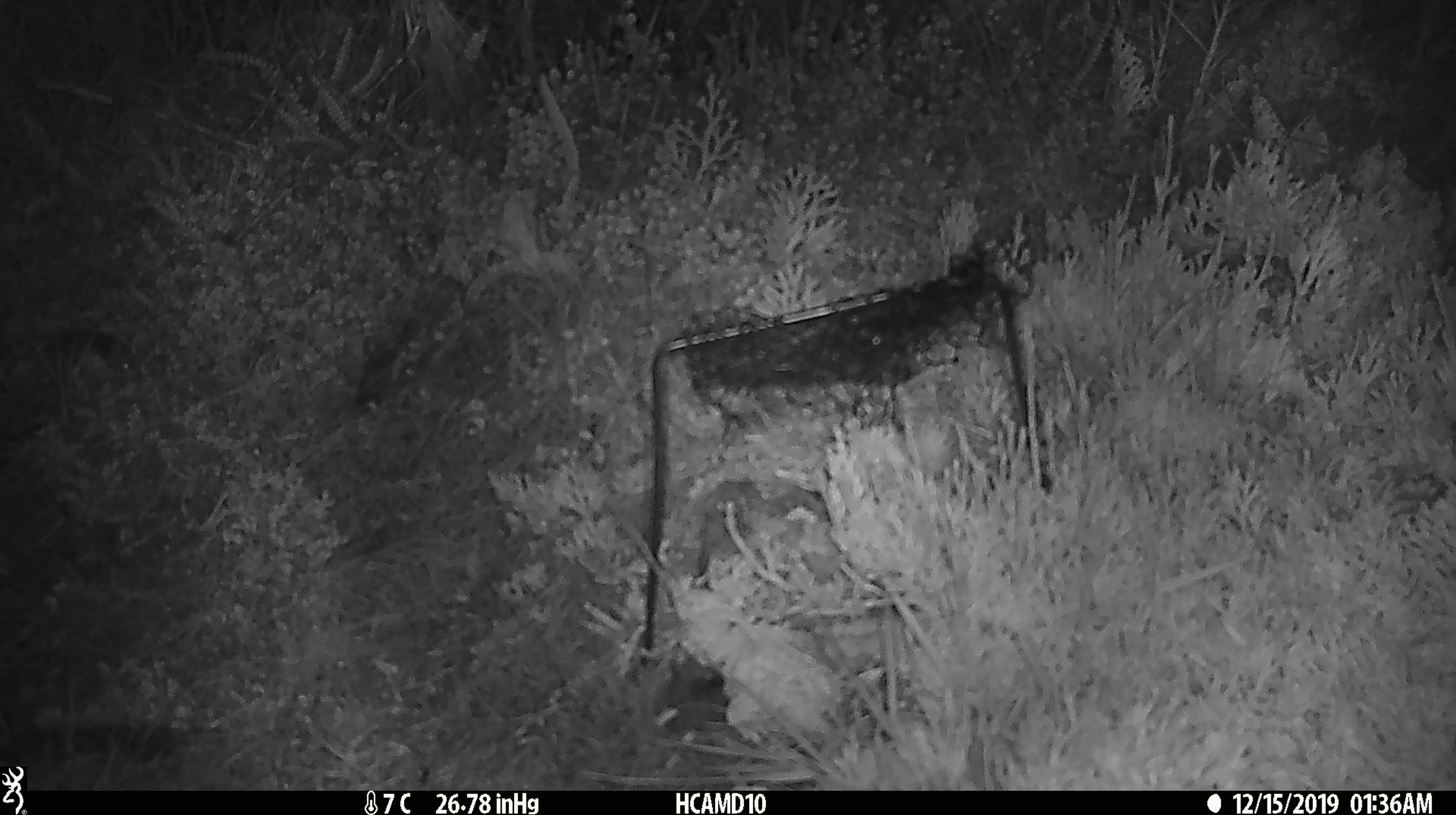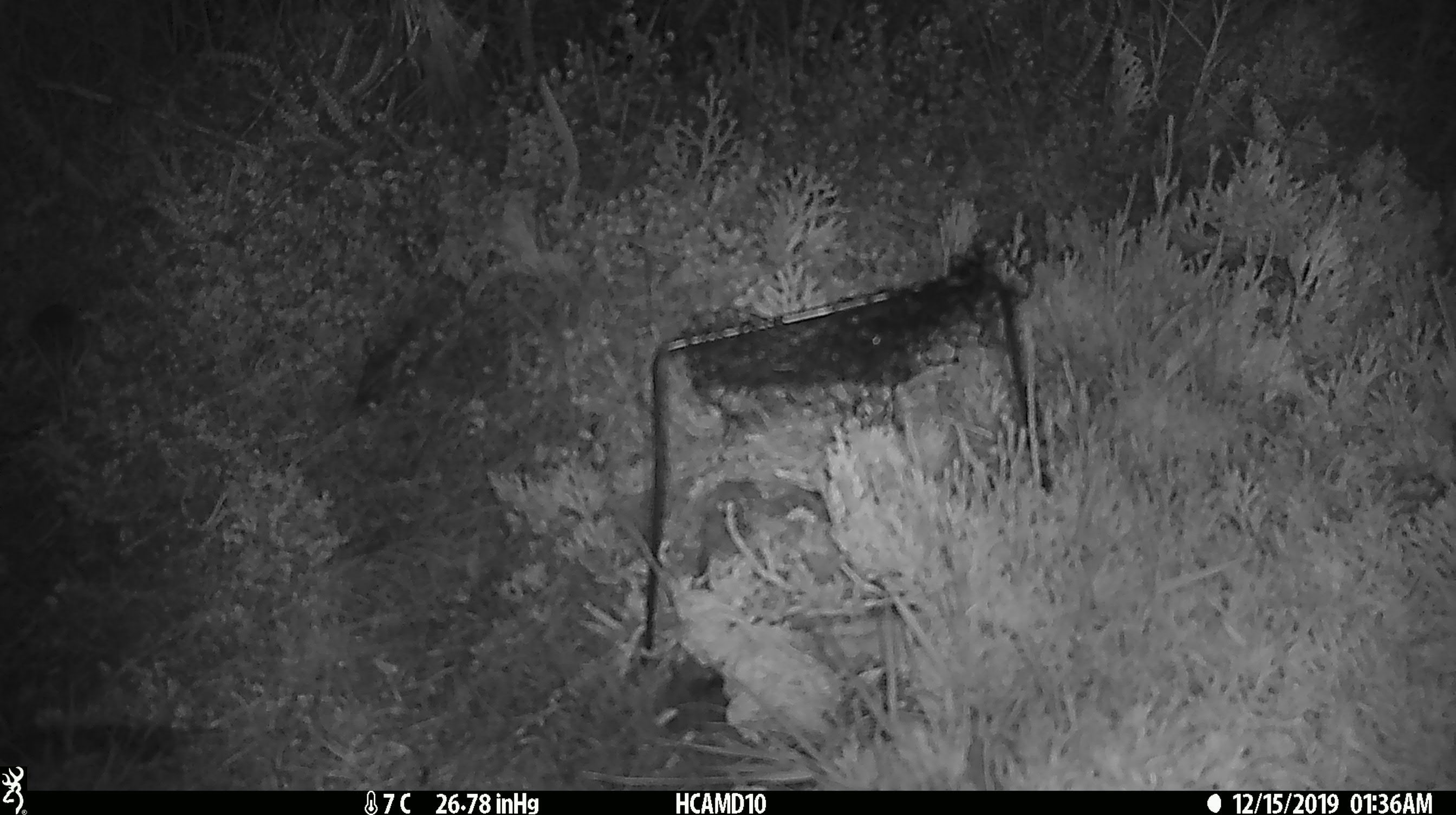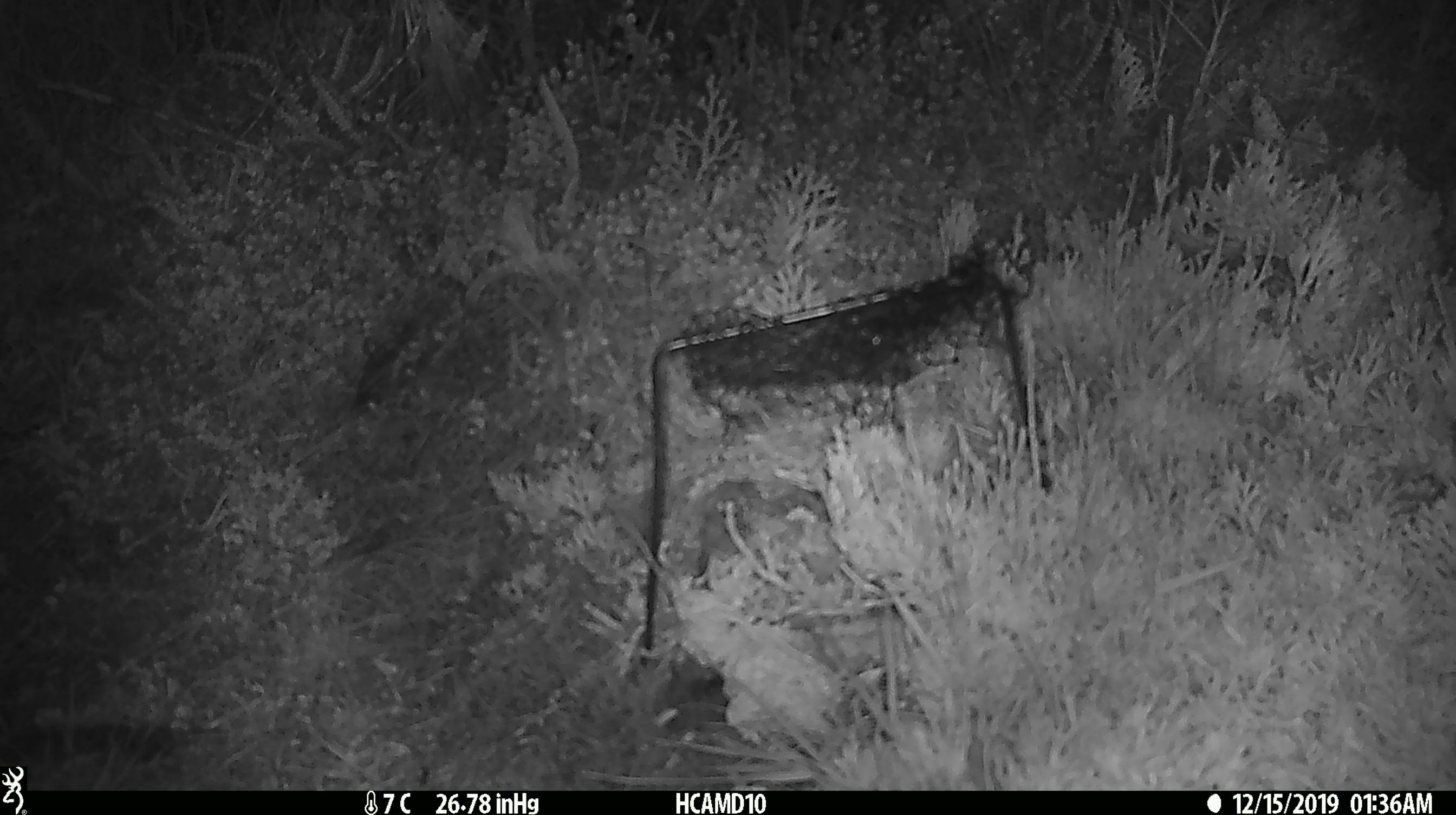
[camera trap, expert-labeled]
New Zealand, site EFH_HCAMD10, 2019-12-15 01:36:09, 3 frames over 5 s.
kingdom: Animalia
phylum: Chordata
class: Mammalia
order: Rodentia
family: Muridae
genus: Mus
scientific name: Mus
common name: mouse